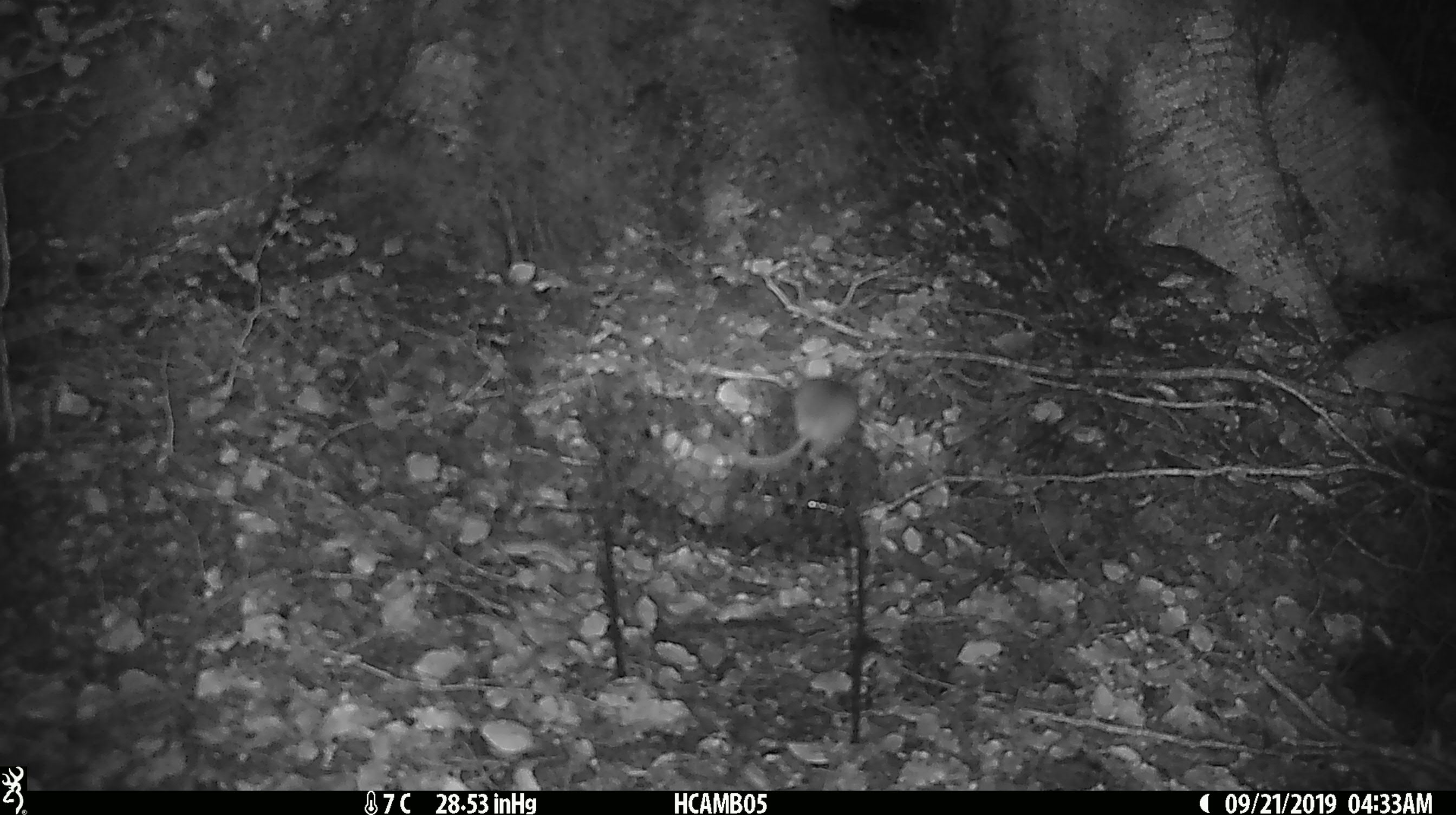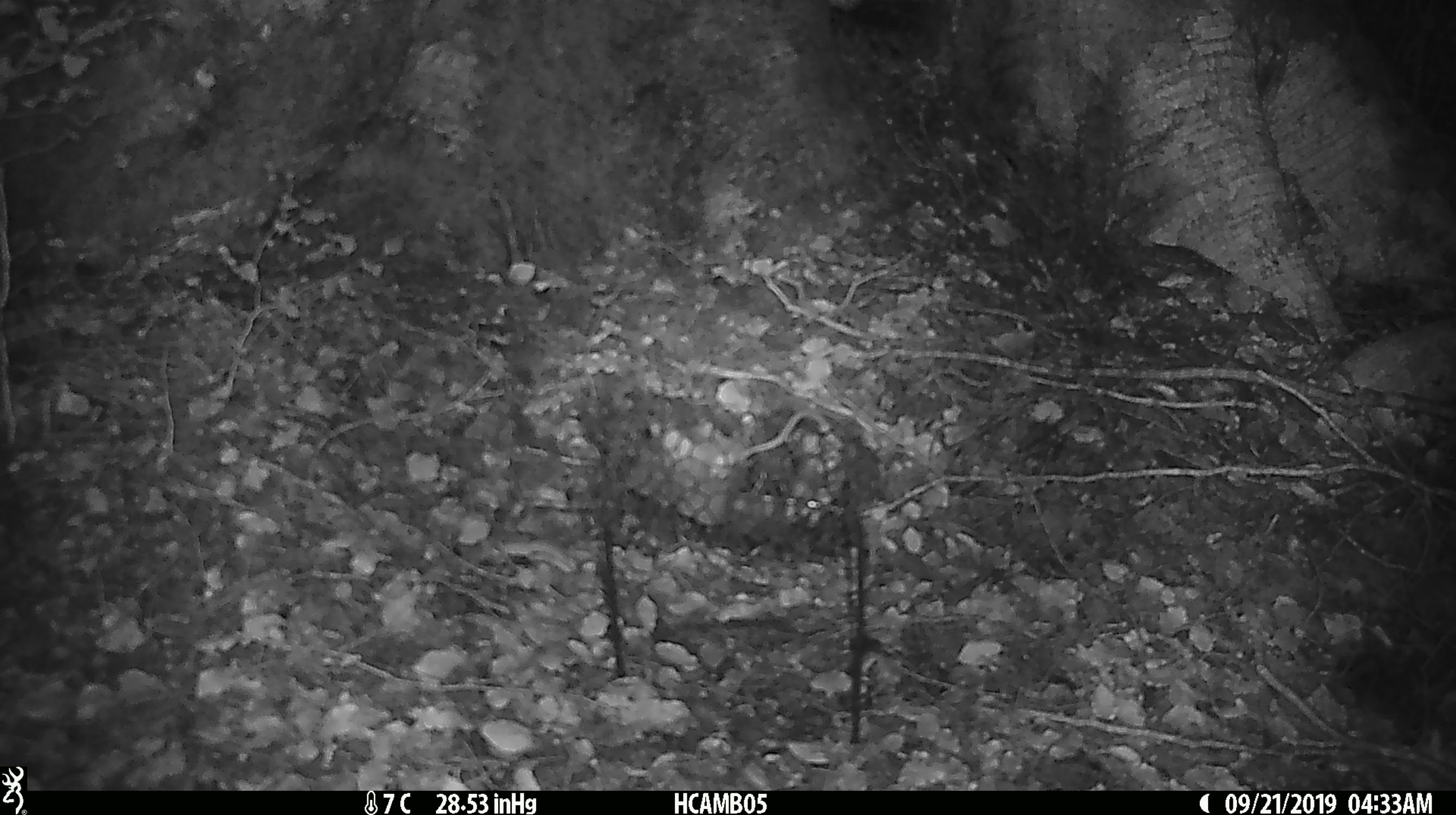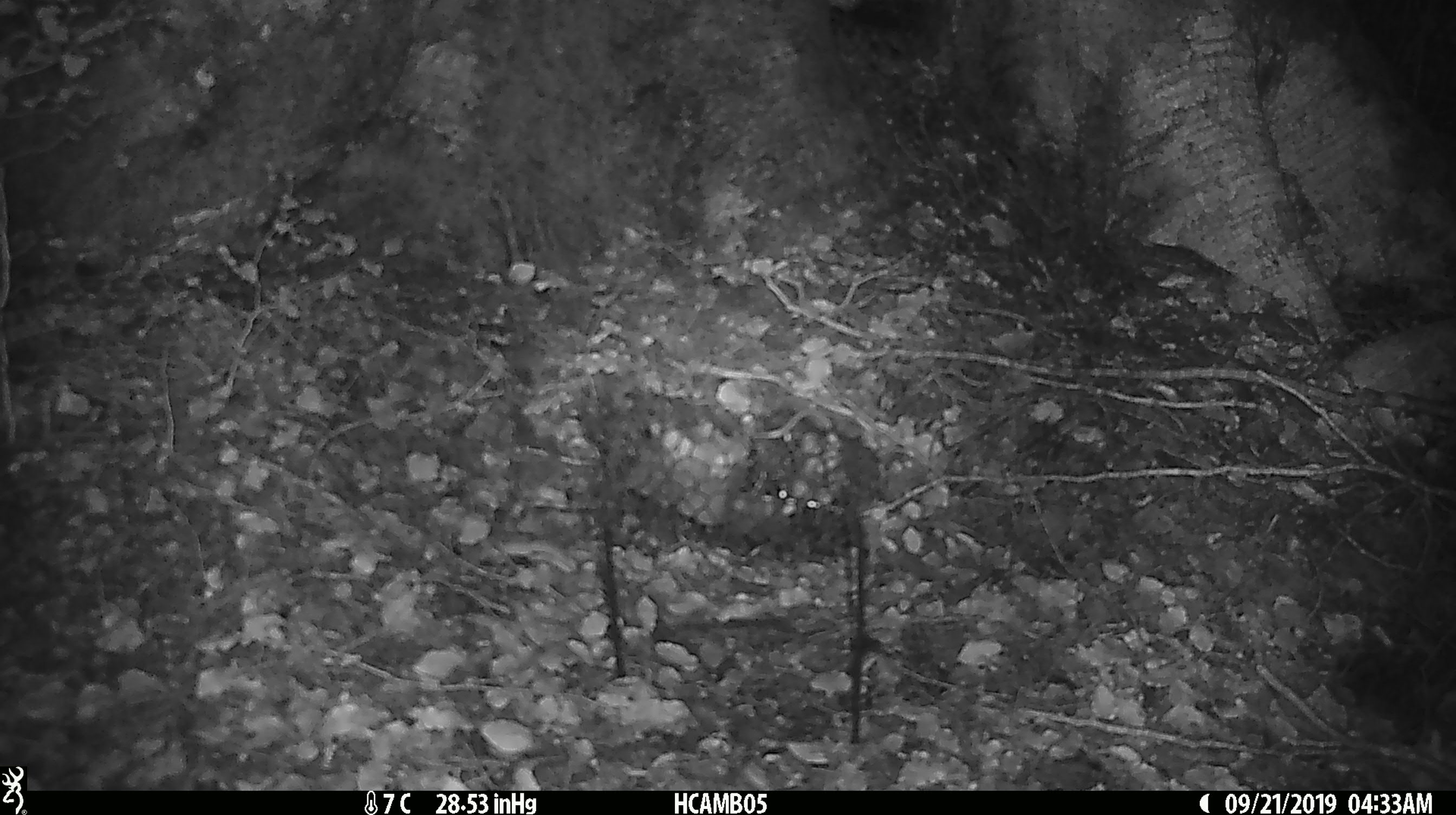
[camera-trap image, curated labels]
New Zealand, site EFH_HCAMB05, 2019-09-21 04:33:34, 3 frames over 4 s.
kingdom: Animalia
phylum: Chordata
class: Mammalia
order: Rodentia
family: Muridae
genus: Mus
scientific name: Mus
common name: mouse